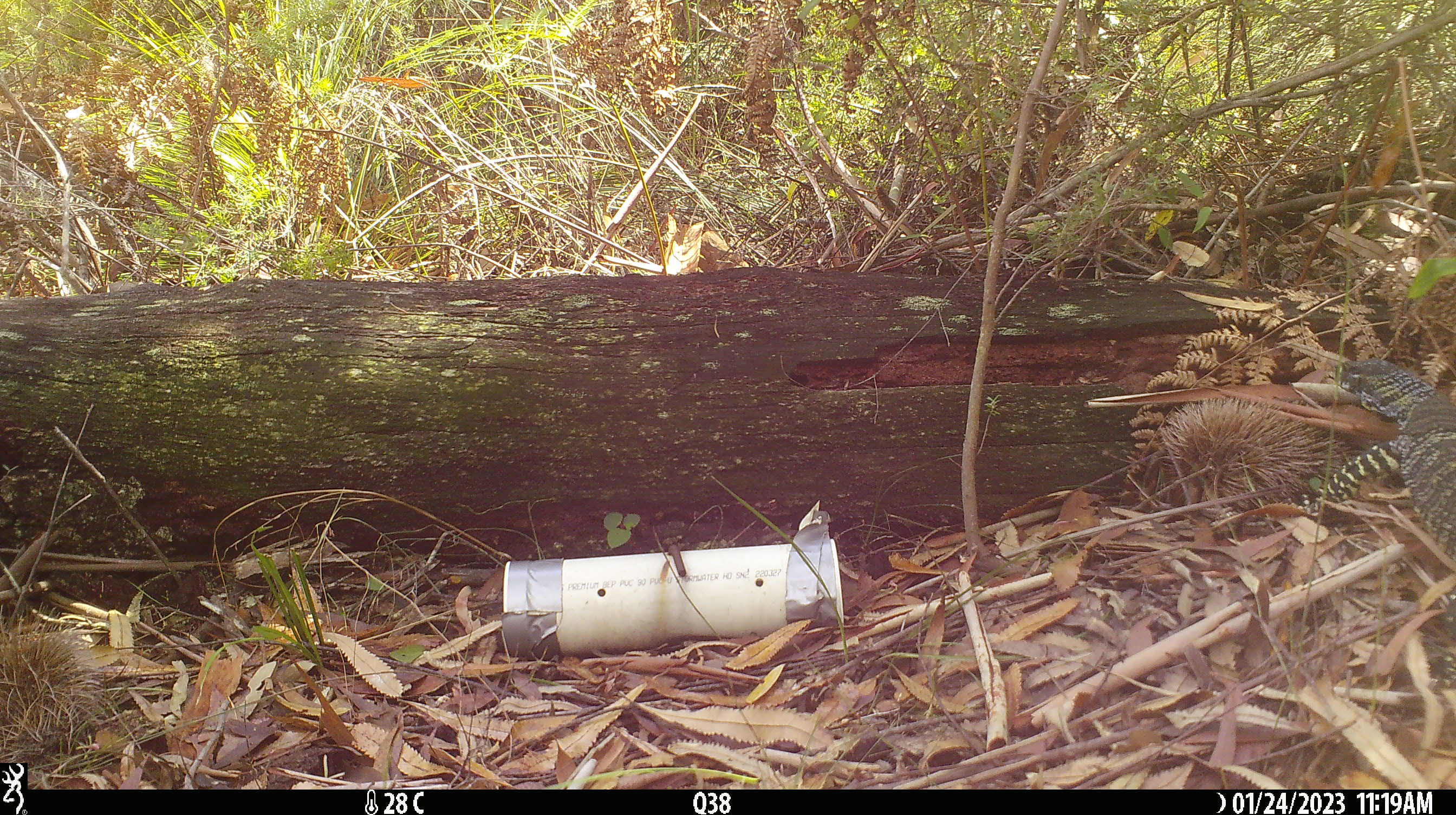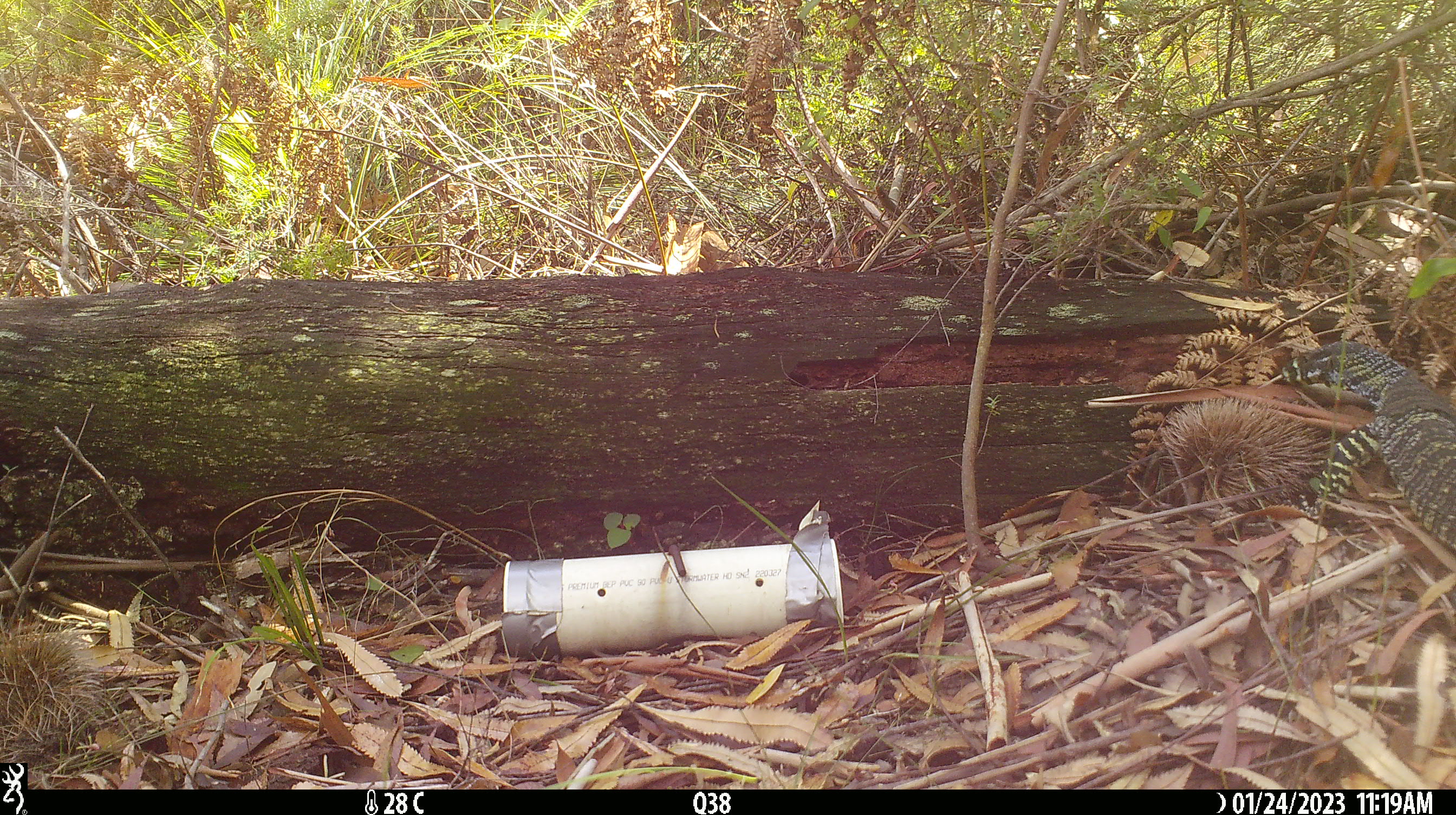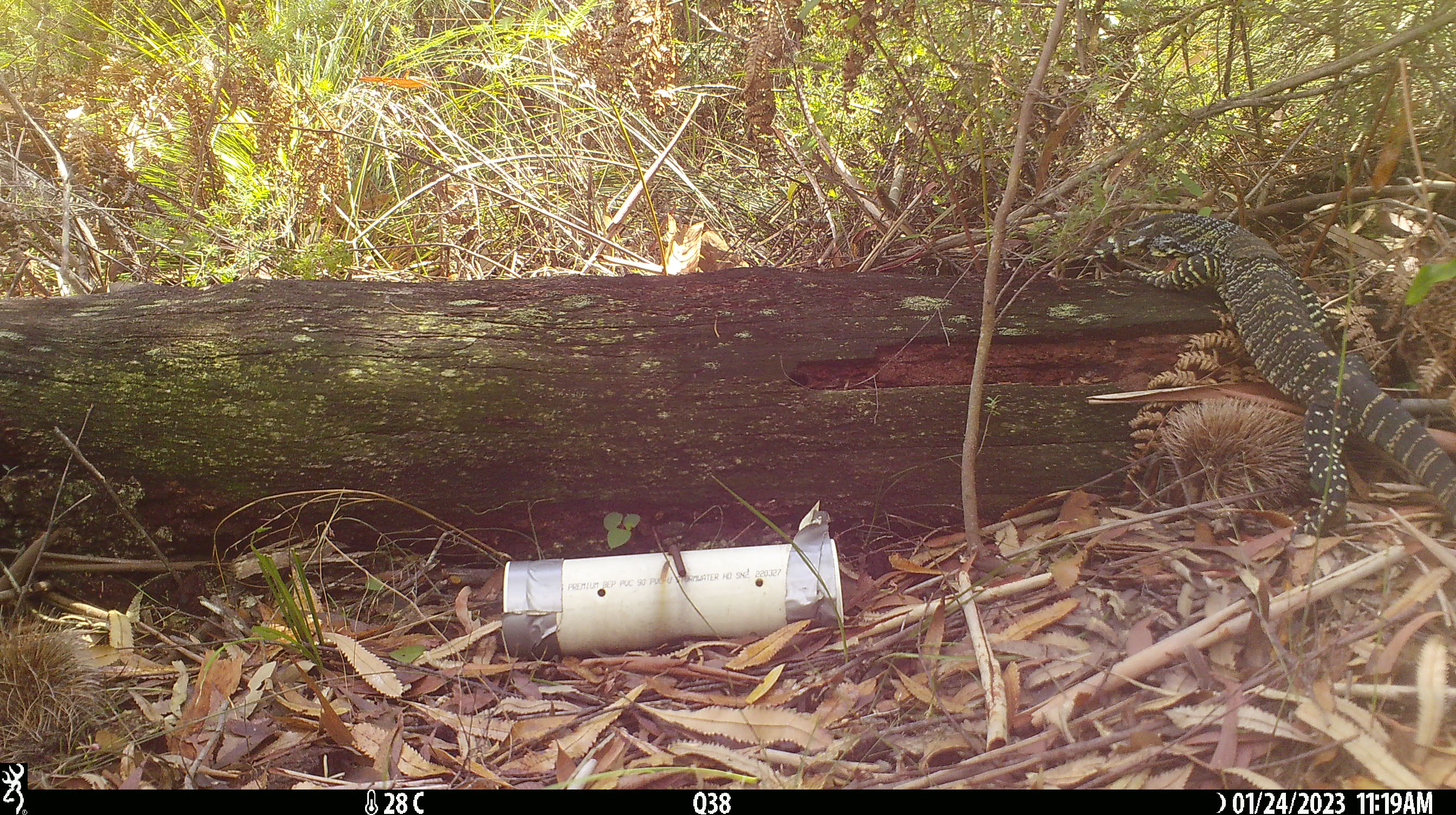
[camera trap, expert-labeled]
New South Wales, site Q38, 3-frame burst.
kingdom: Animalia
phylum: Chordata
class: Reptilia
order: Squamata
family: Varanidae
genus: Varanus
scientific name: Varanus varius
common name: lace monitor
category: goanna